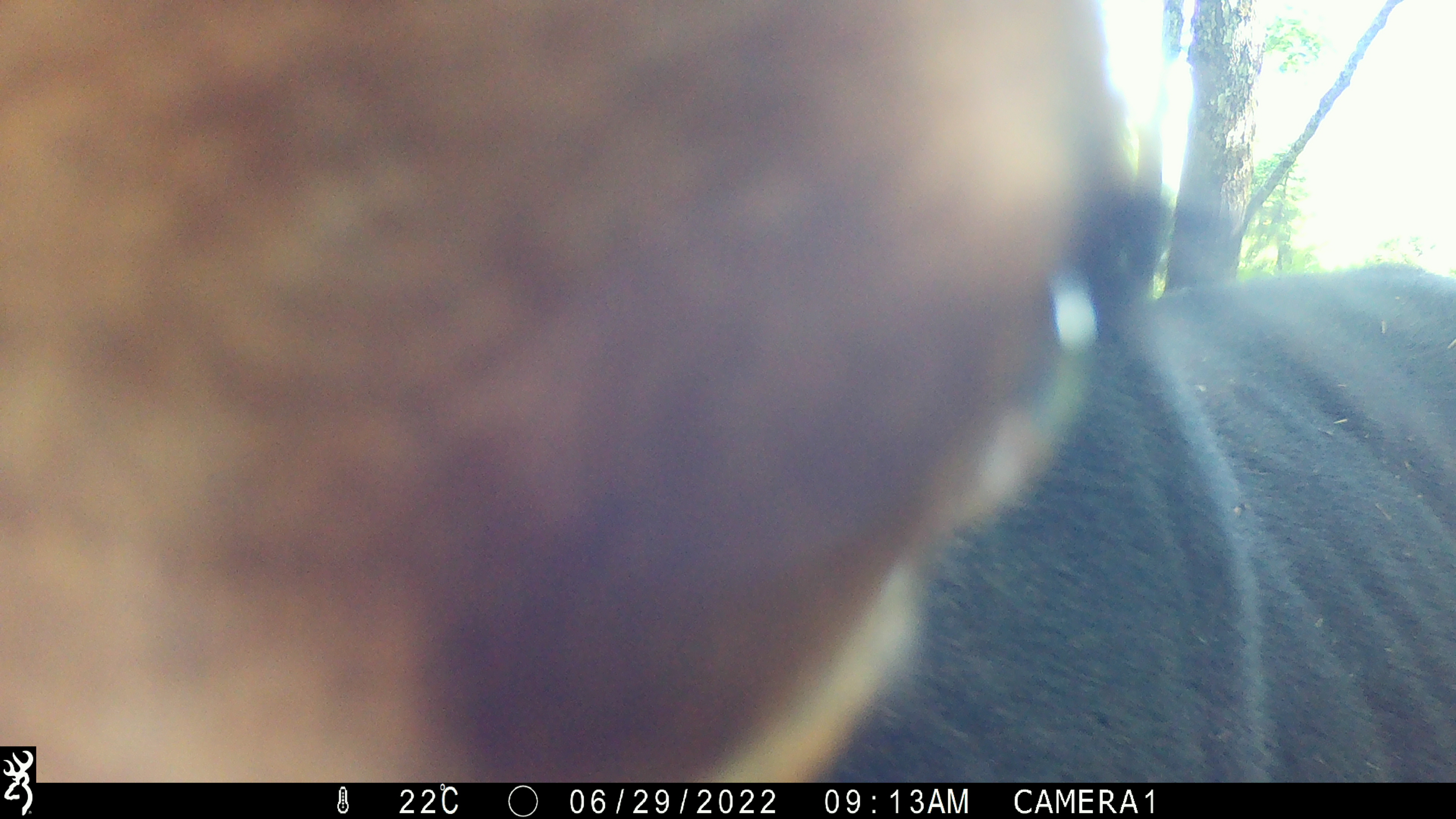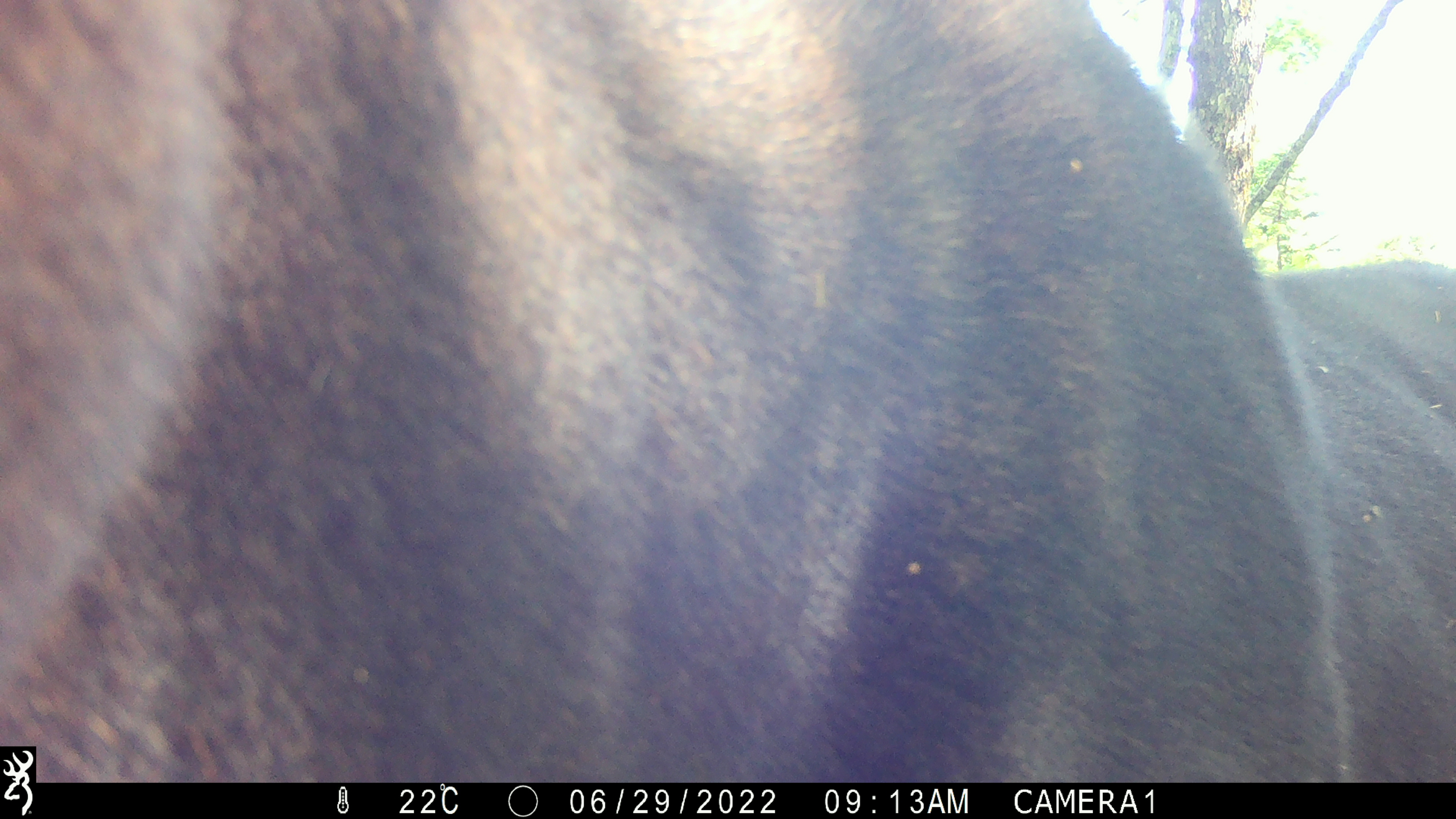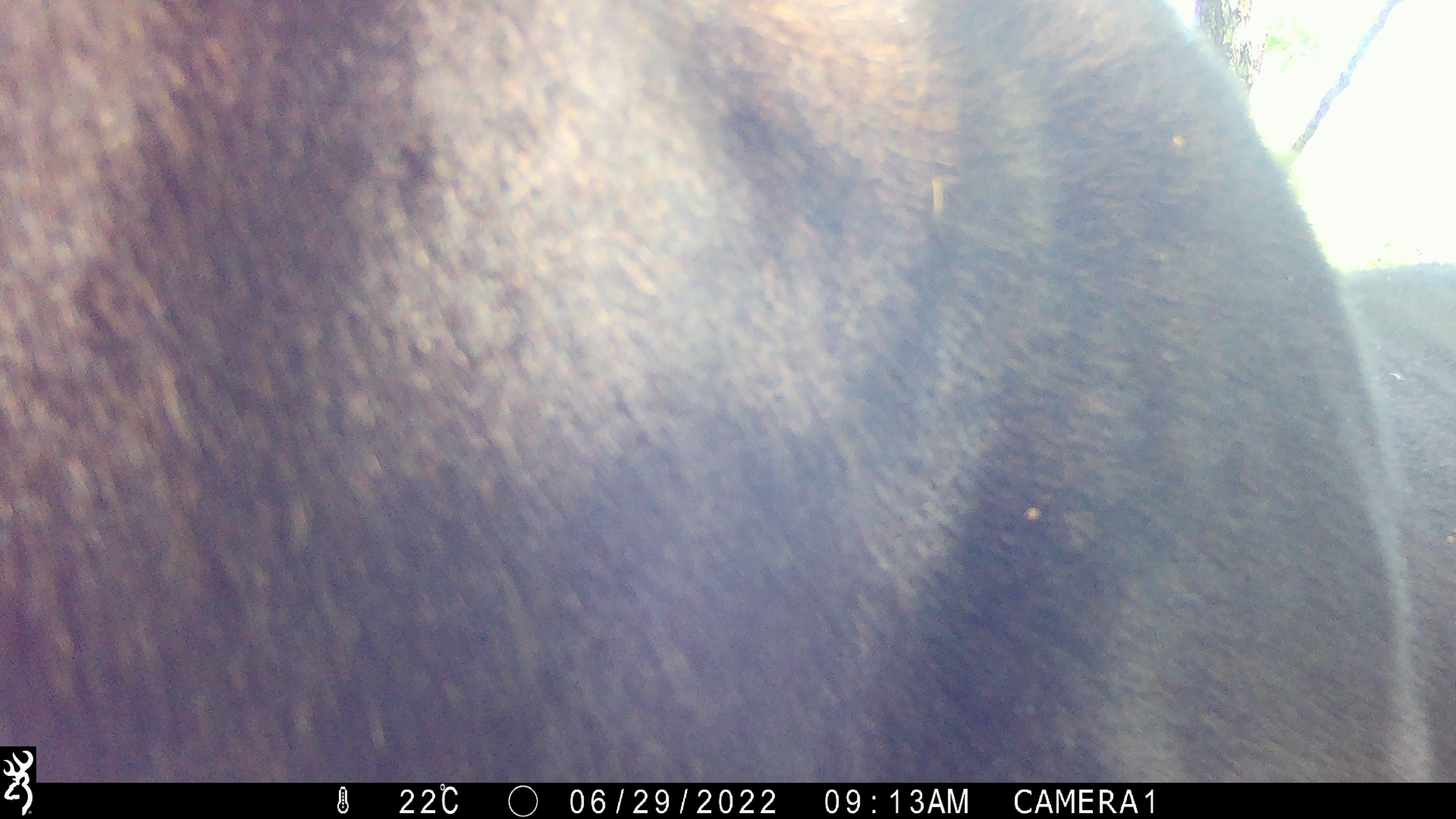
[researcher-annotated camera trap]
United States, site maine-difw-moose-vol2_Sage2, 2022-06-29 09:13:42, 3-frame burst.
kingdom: Animalia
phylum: Chordata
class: Mammalia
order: Artiodactyla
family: Cervidae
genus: Alces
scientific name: Alces alces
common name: moose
Moose (Alces alces).